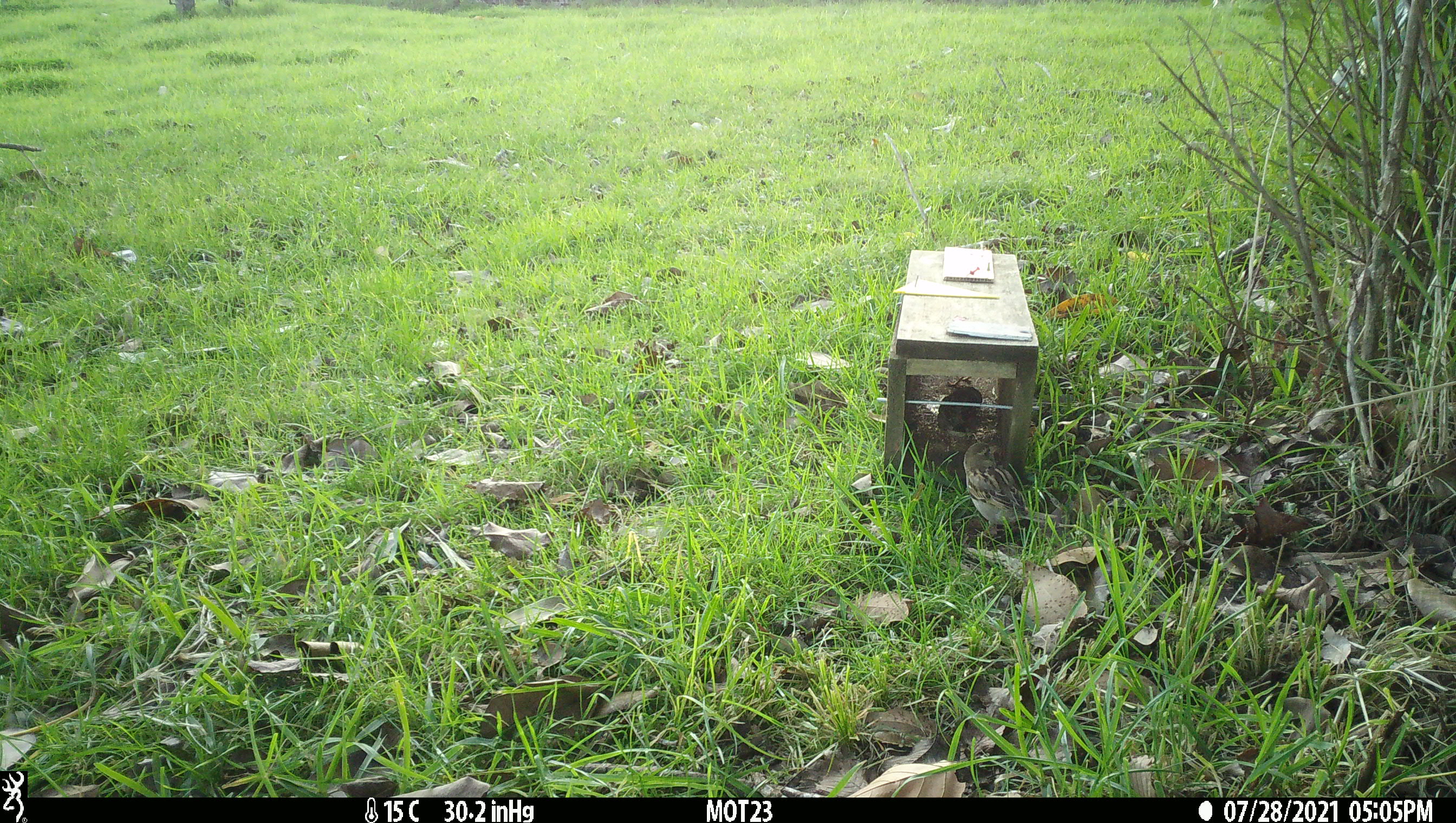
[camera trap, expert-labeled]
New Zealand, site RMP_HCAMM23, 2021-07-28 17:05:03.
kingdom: Animalia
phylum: Chordata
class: Aves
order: Passeriformes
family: Passeridae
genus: Passer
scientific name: Passer domesticus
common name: house sparrow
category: sparrow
Sparrow (house sparrow) (Passer domesticus).